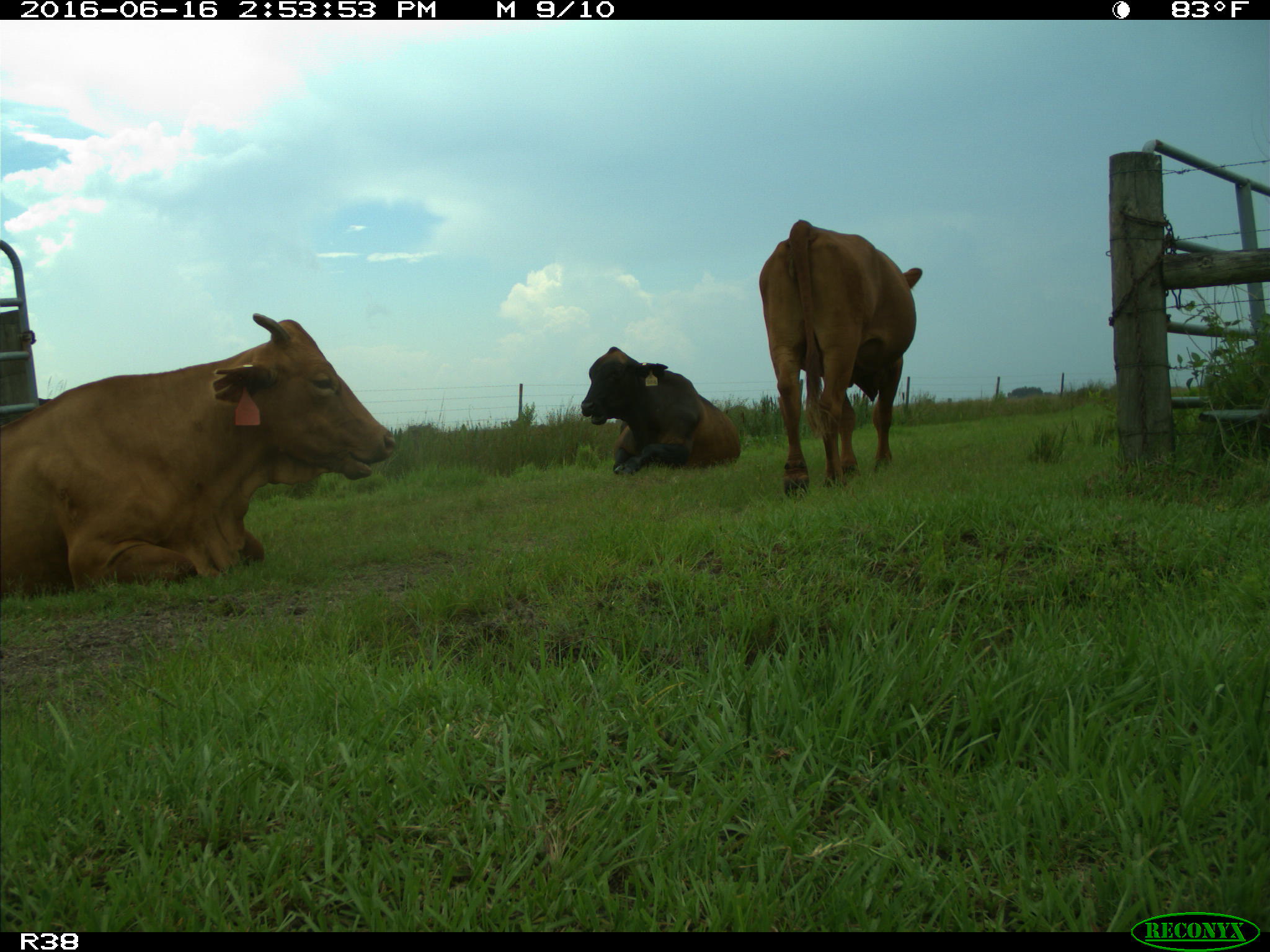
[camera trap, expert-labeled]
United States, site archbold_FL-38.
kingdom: Animalia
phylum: Chordata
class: Mammalia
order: Artiodactyla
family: Bovidae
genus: Bos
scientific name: Bos taurus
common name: domestic cow